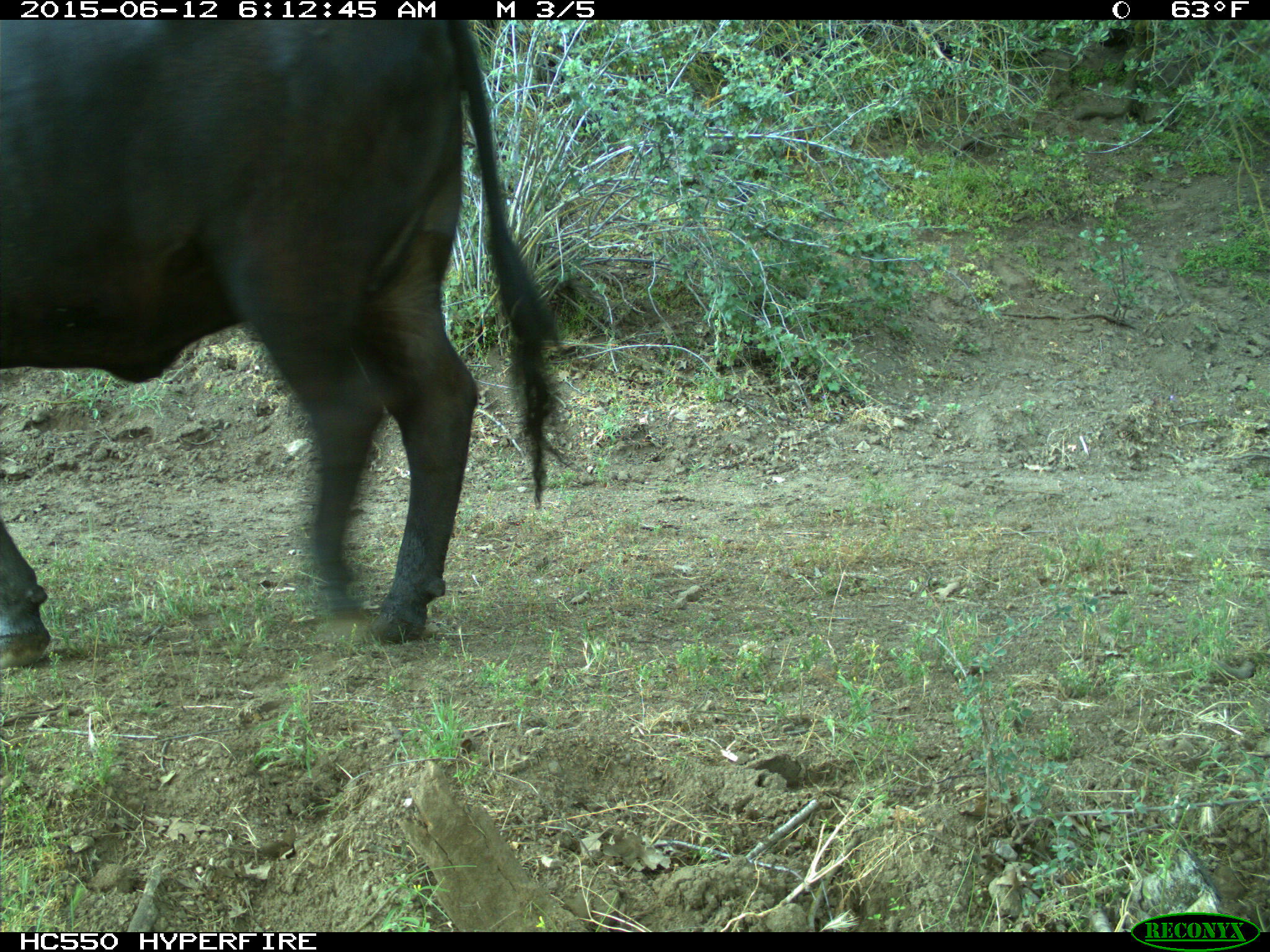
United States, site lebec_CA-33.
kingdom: Animalia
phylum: Chordata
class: Mammalia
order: Artiodactyla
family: Bovidae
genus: Bos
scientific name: Bos taurus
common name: domestic cow